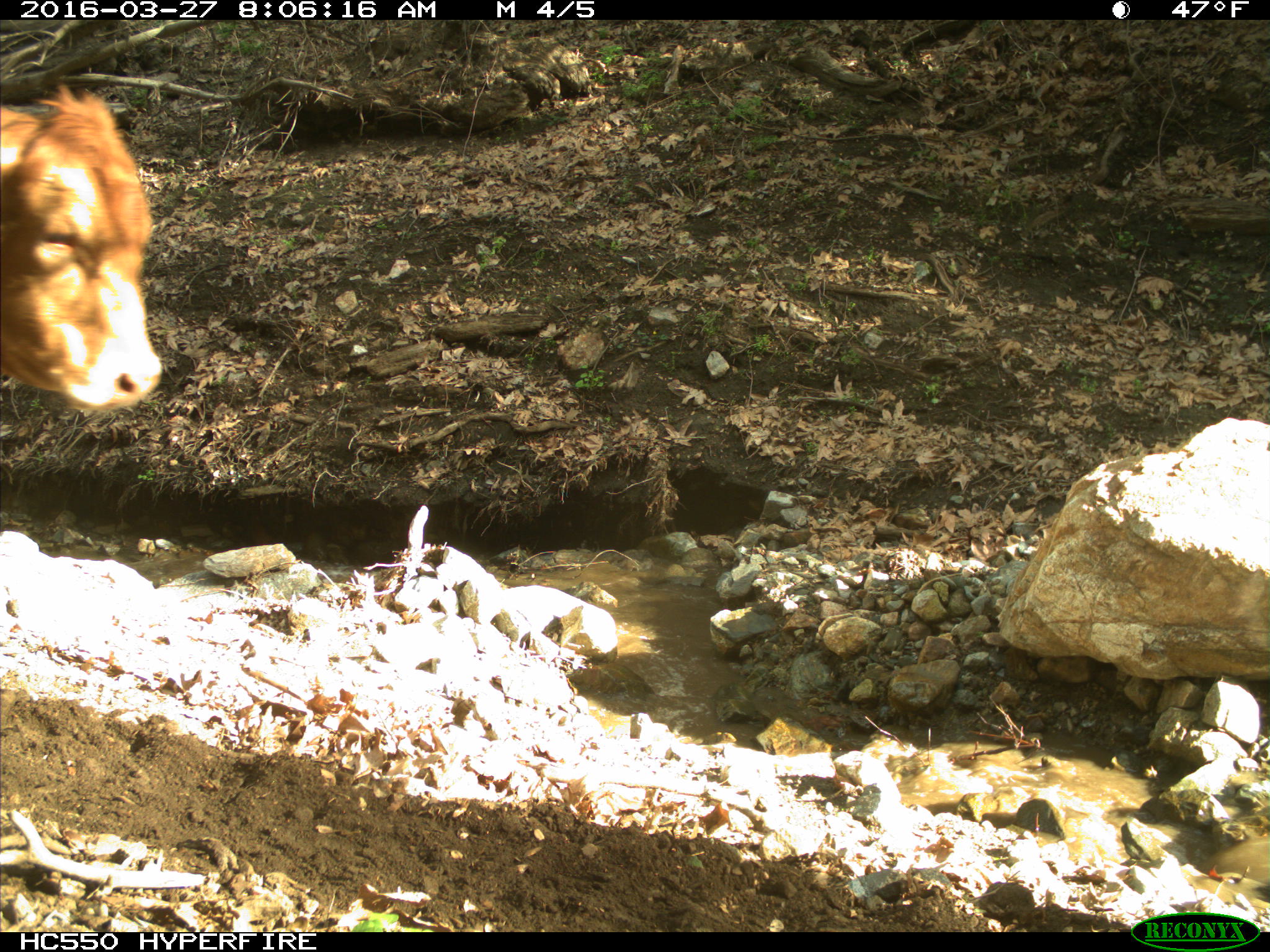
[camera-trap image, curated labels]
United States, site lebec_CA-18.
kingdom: Animalia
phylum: Chordata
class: Mammalia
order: Artiodactyla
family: Bovidae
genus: Bos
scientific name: Bos taurus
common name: domestic cow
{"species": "Bos taurus (domestic cow)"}